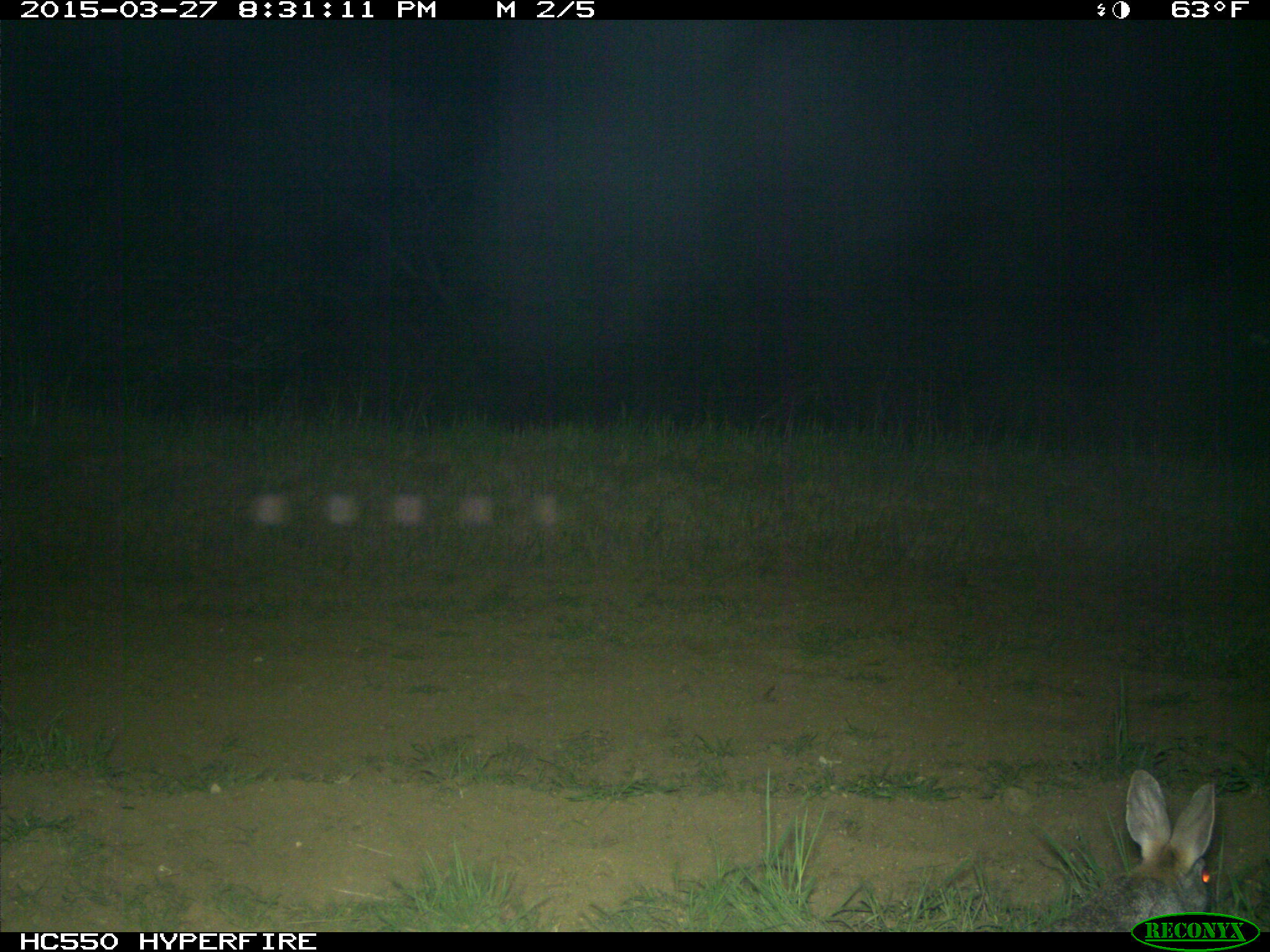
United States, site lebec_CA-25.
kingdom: Animalia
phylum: Chordata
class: Mammalia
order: Lagomorpha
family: Leporidae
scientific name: Leporidae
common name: rabbits and hares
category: unidentified rabbit